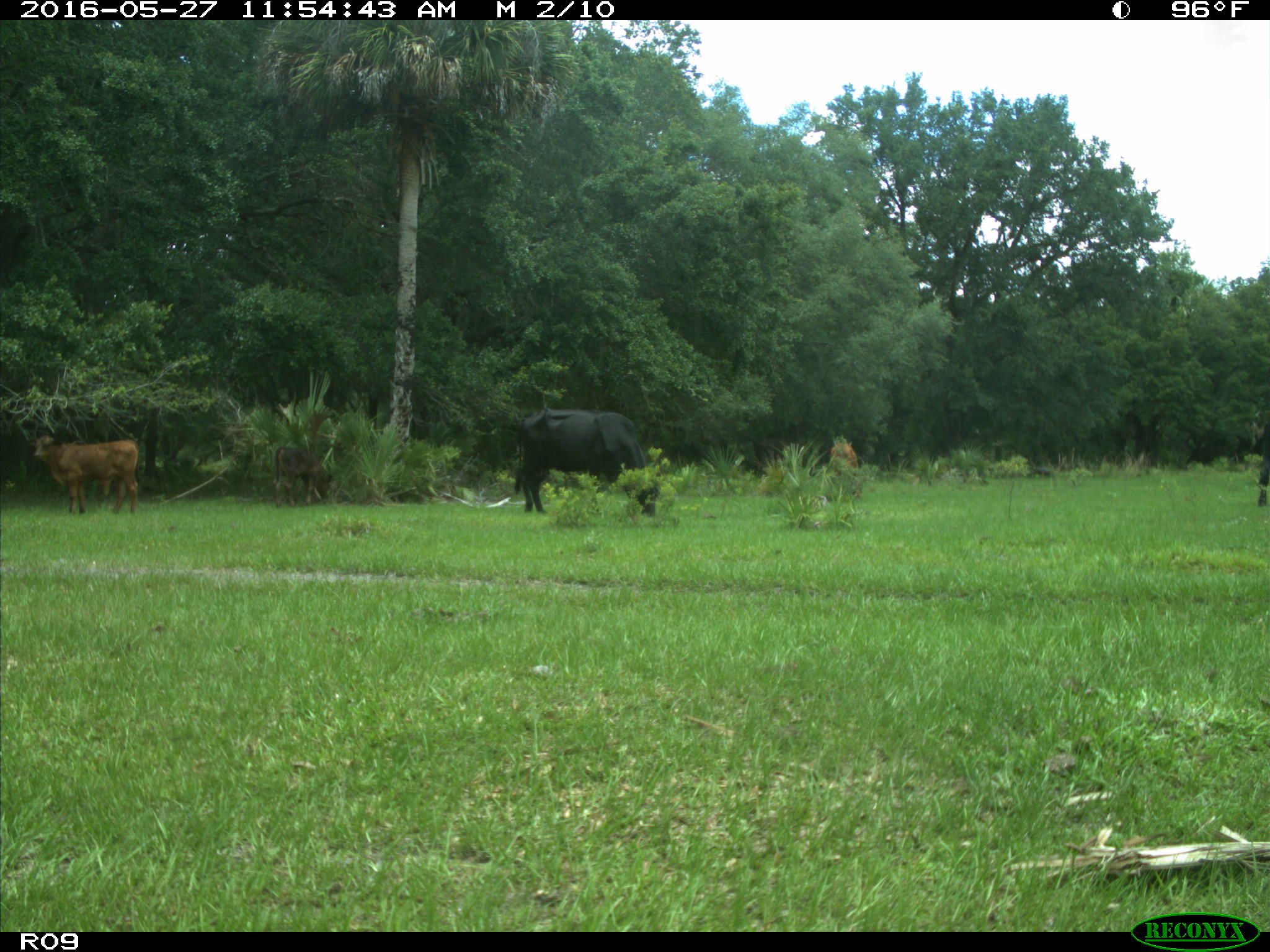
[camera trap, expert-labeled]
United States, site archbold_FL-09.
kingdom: Animalia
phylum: Chordata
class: Mammalia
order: Artiodactyla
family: Bovidae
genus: Bos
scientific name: Bos taurus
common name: domestic cow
Bos taurus (domestic cow).